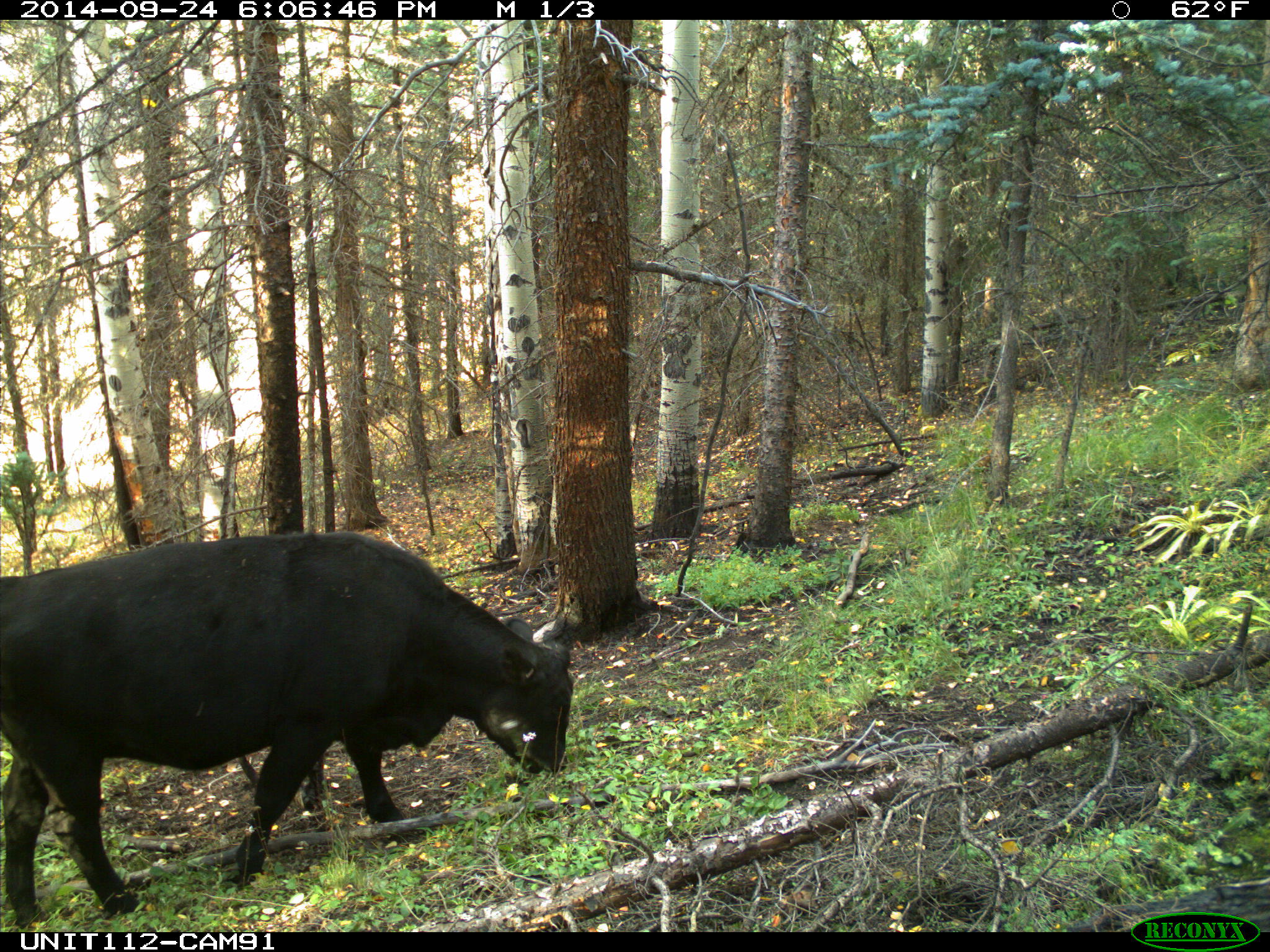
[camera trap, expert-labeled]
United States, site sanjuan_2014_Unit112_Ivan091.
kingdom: Animalia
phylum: Chordata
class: Mammalia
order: Artiodactyla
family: Bovidae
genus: Bos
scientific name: Bos taurus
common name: domestic cow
Bos taurus (domestic cow).